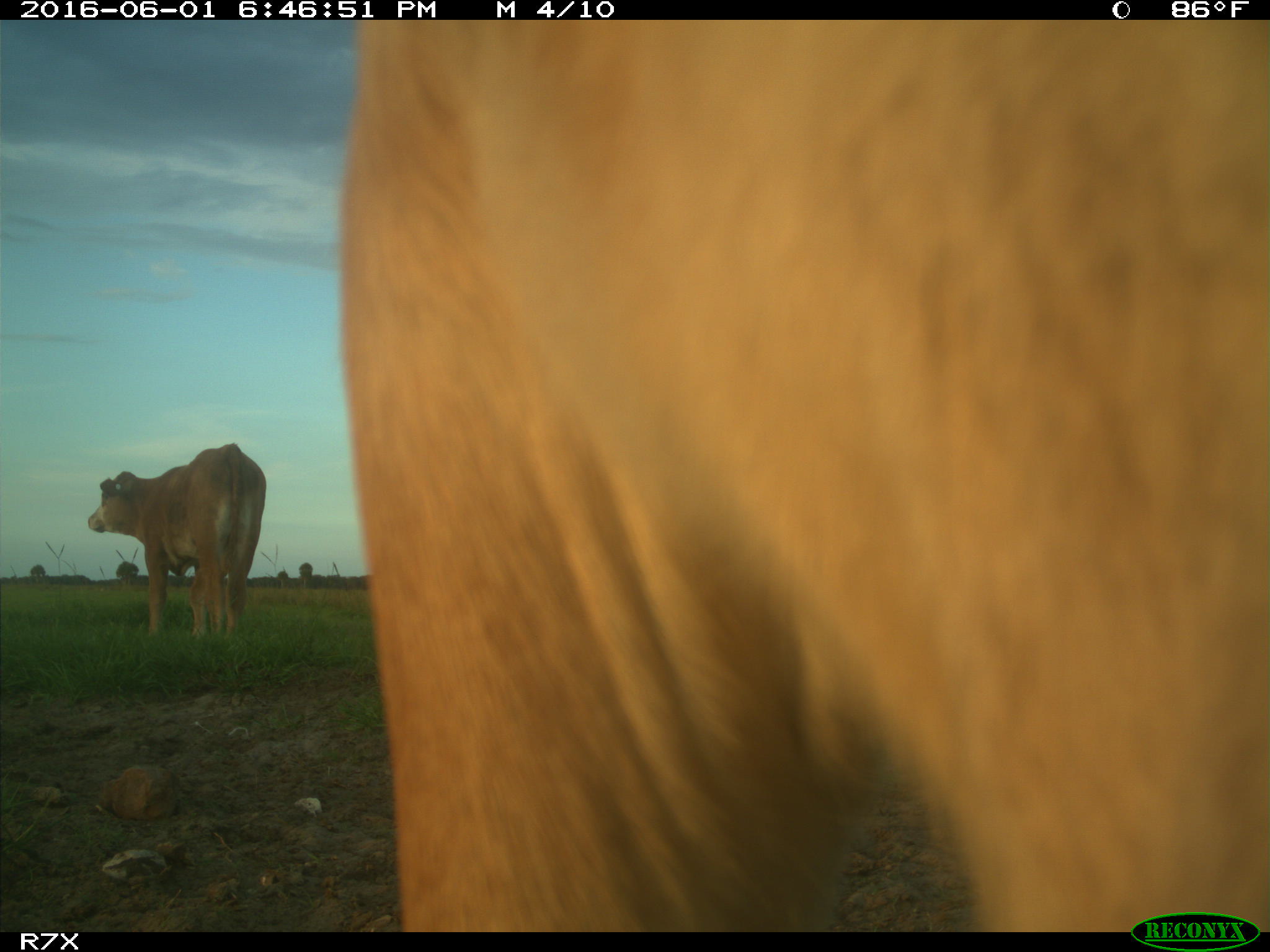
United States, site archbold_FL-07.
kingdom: Animalia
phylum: Chordata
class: Mammalia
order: Artiodactyla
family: Bovidae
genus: Bos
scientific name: Bos taurus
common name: domestic cow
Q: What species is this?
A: Bos taurus (domestic cow).